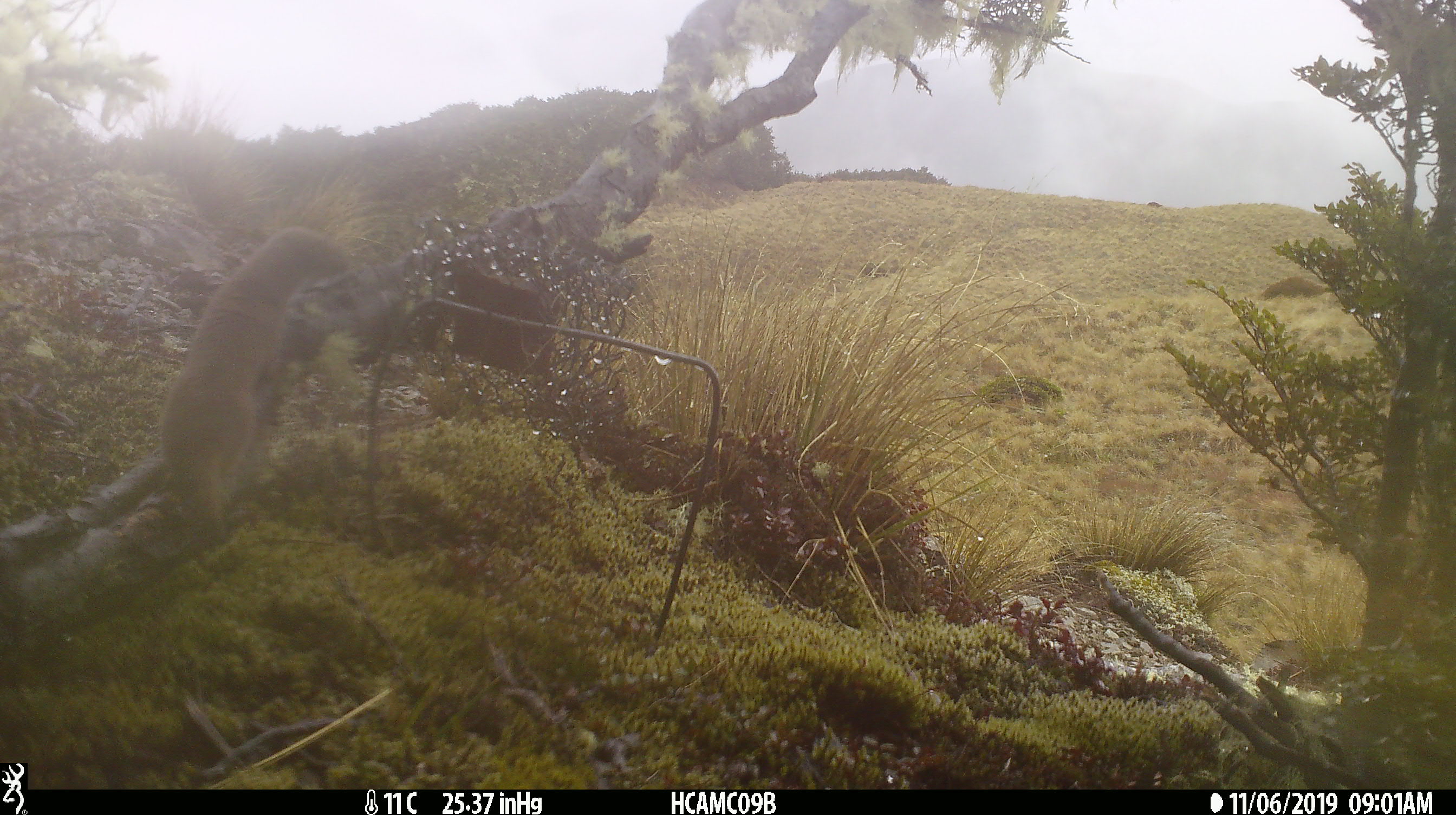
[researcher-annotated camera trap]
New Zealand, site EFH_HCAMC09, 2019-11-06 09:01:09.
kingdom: Animalia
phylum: Chordata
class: Mammalia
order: Carnivora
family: Mustelidae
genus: Mustela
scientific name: Mustela nivalis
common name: least weasel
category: weasel